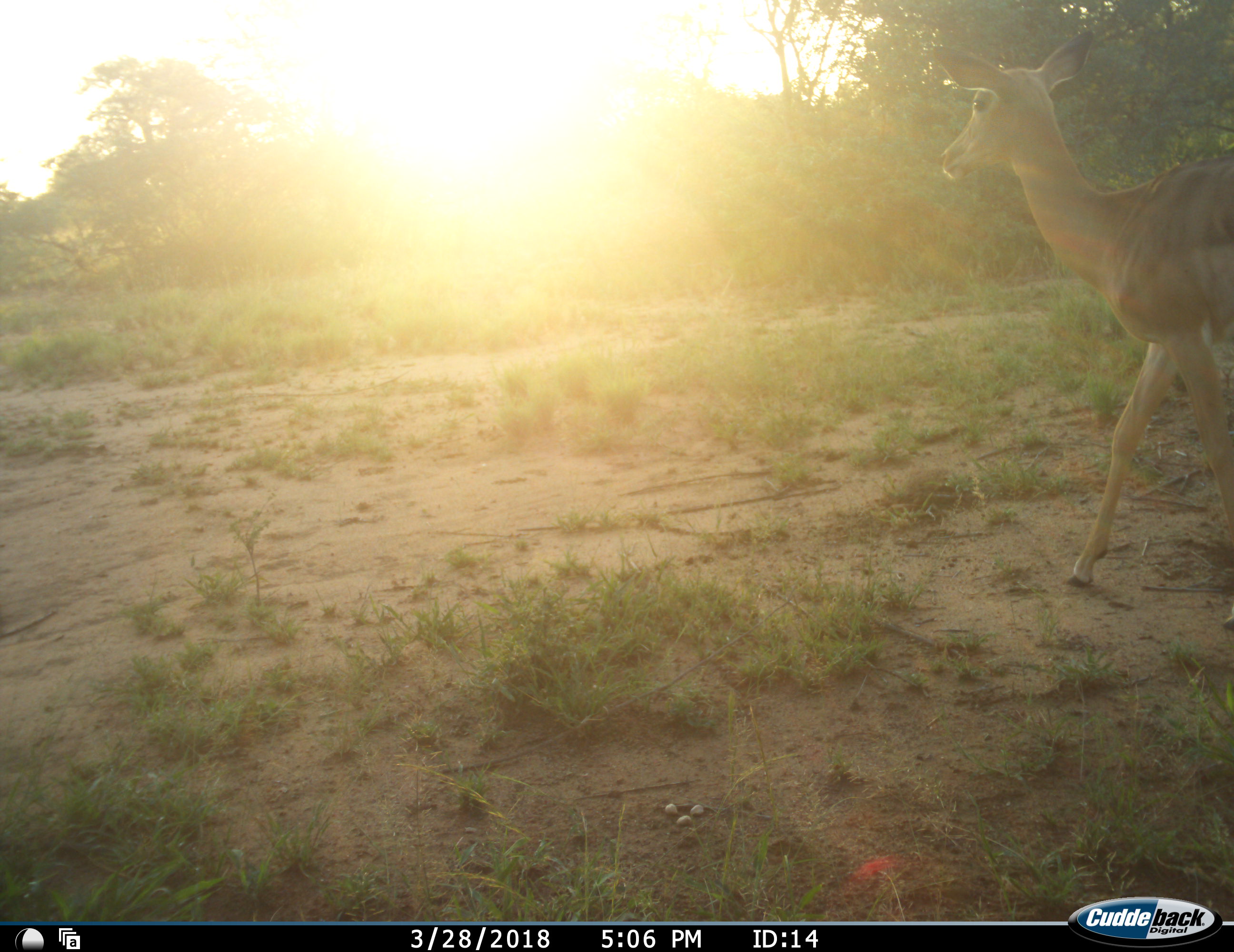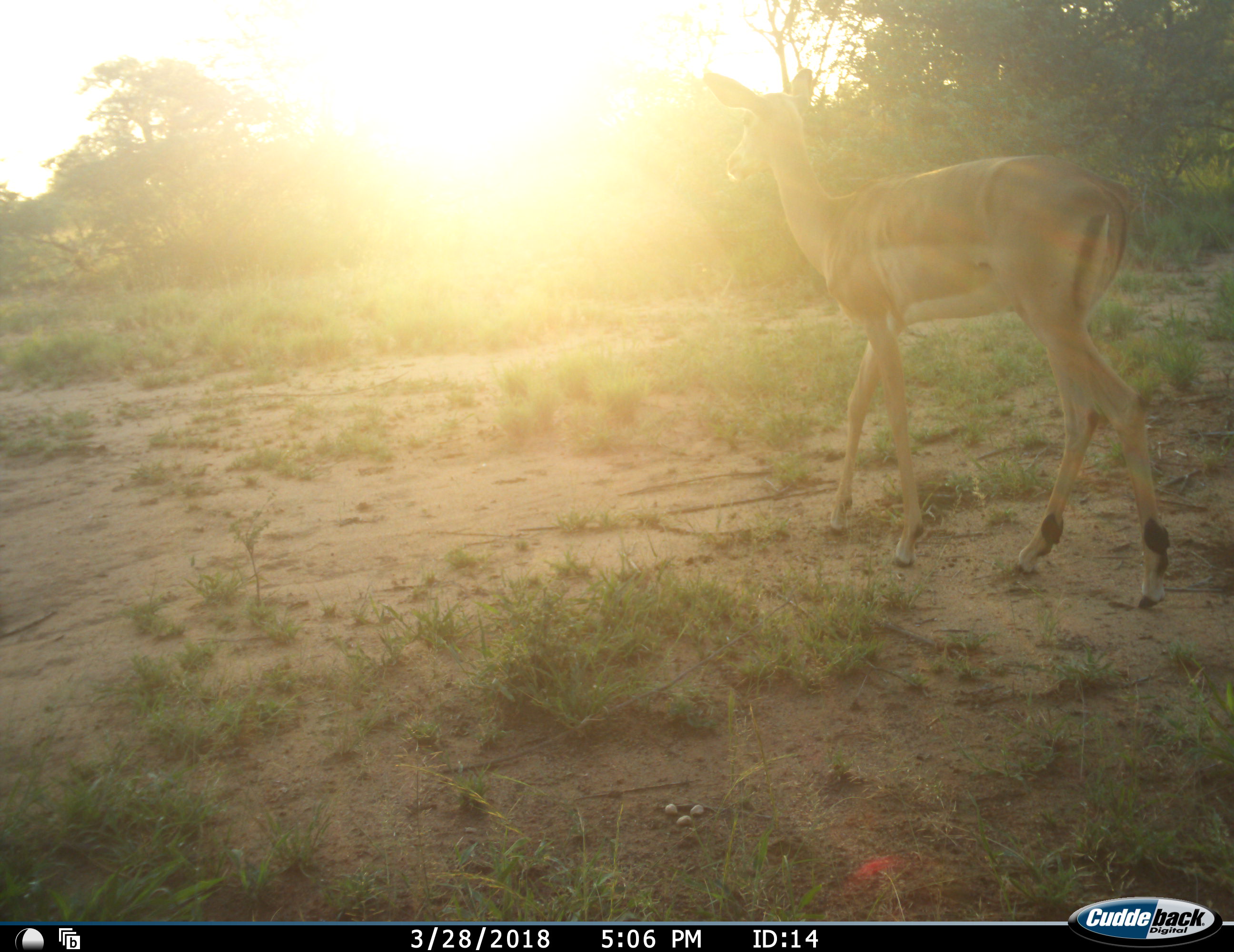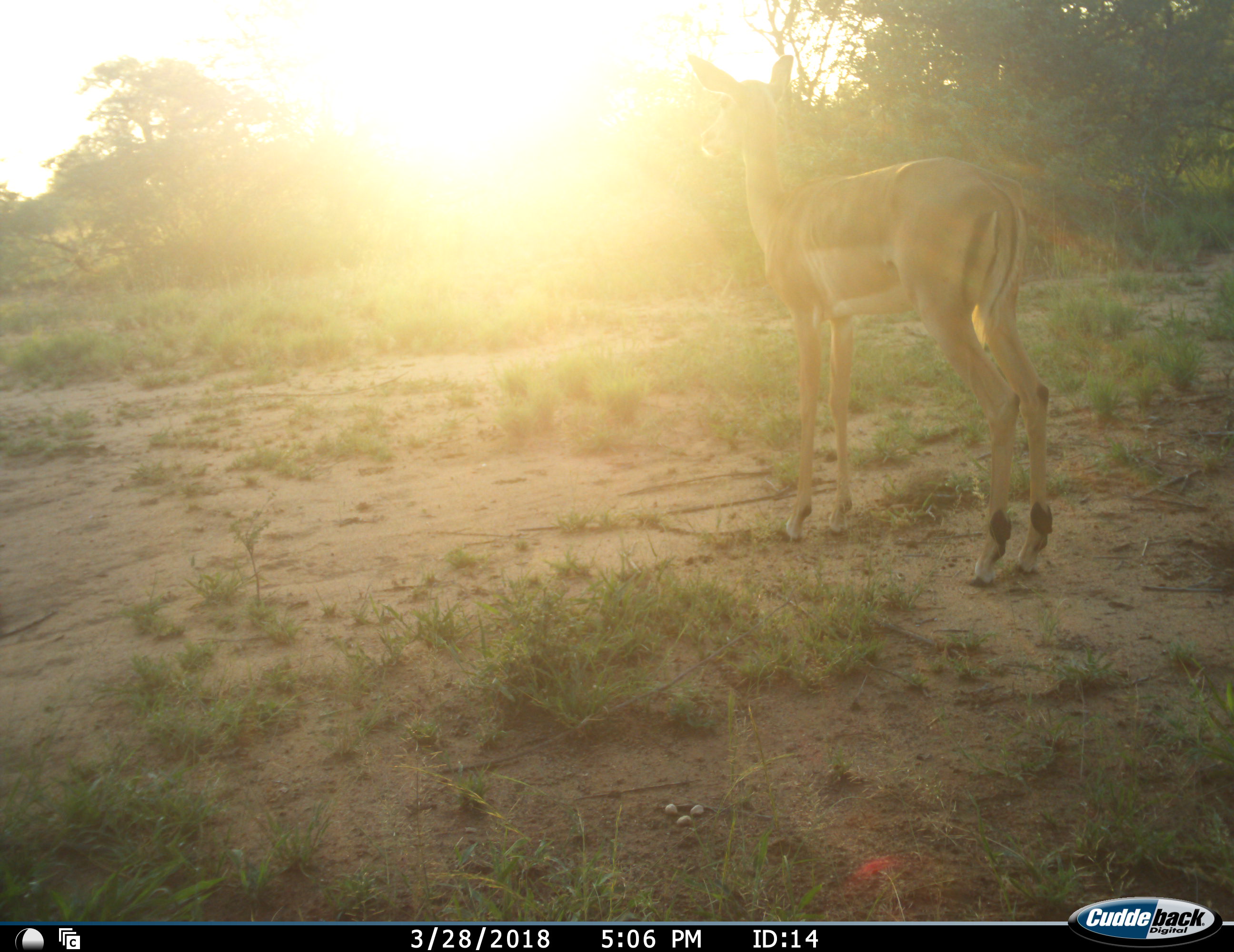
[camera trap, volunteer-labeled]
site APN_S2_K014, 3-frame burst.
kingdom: Animalia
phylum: Chordata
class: Mammalia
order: Artiodactyla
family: Bovidae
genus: Aepyceros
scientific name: Aepyceros melampus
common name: impala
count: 1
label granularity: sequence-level